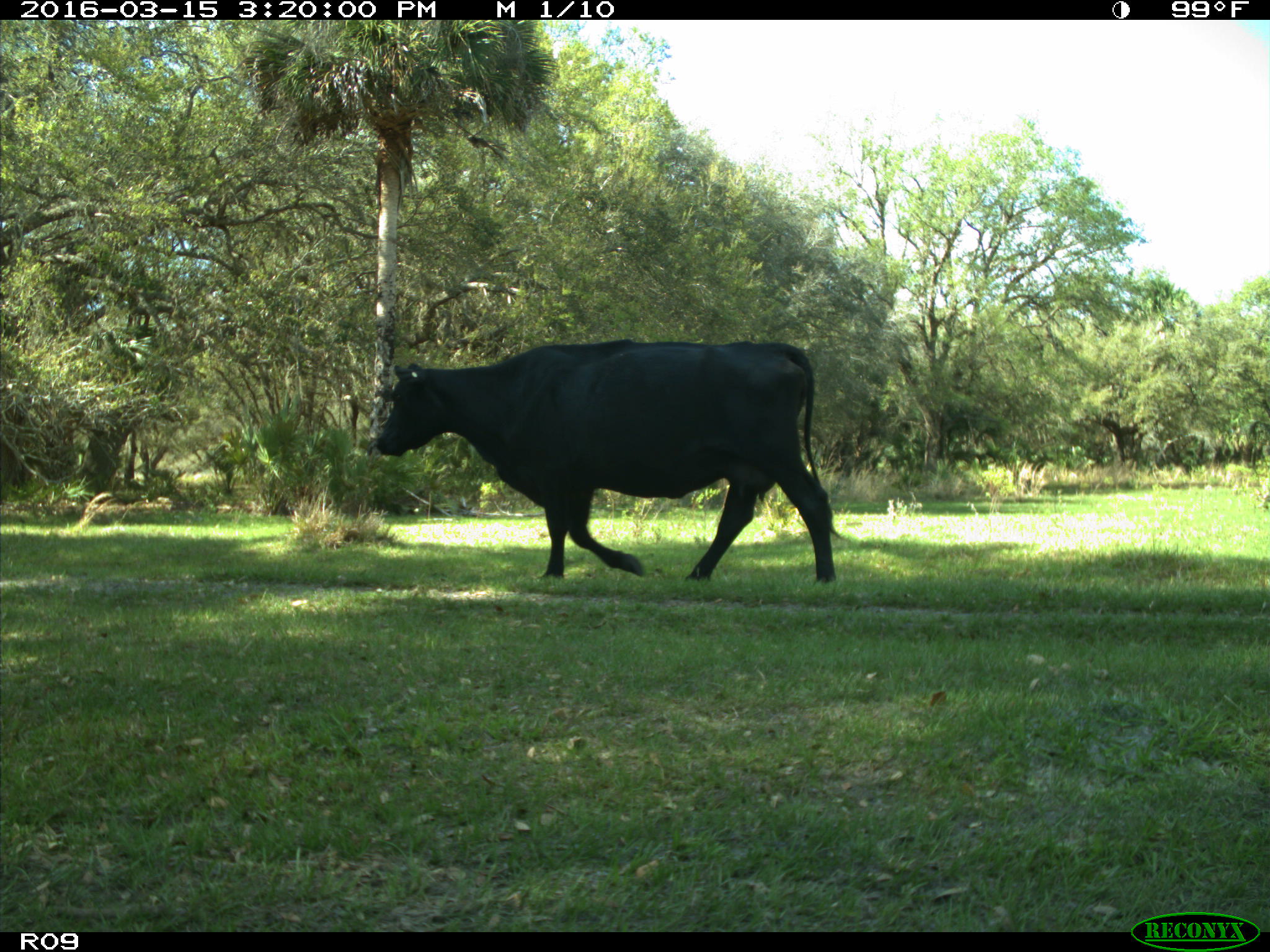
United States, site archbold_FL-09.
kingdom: Animalia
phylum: Chordata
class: Mammalia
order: Artiodactyla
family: Bovidae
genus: Bos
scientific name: Bos taurus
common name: domestic cow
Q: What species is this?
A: Bos taurus (domestic cow).